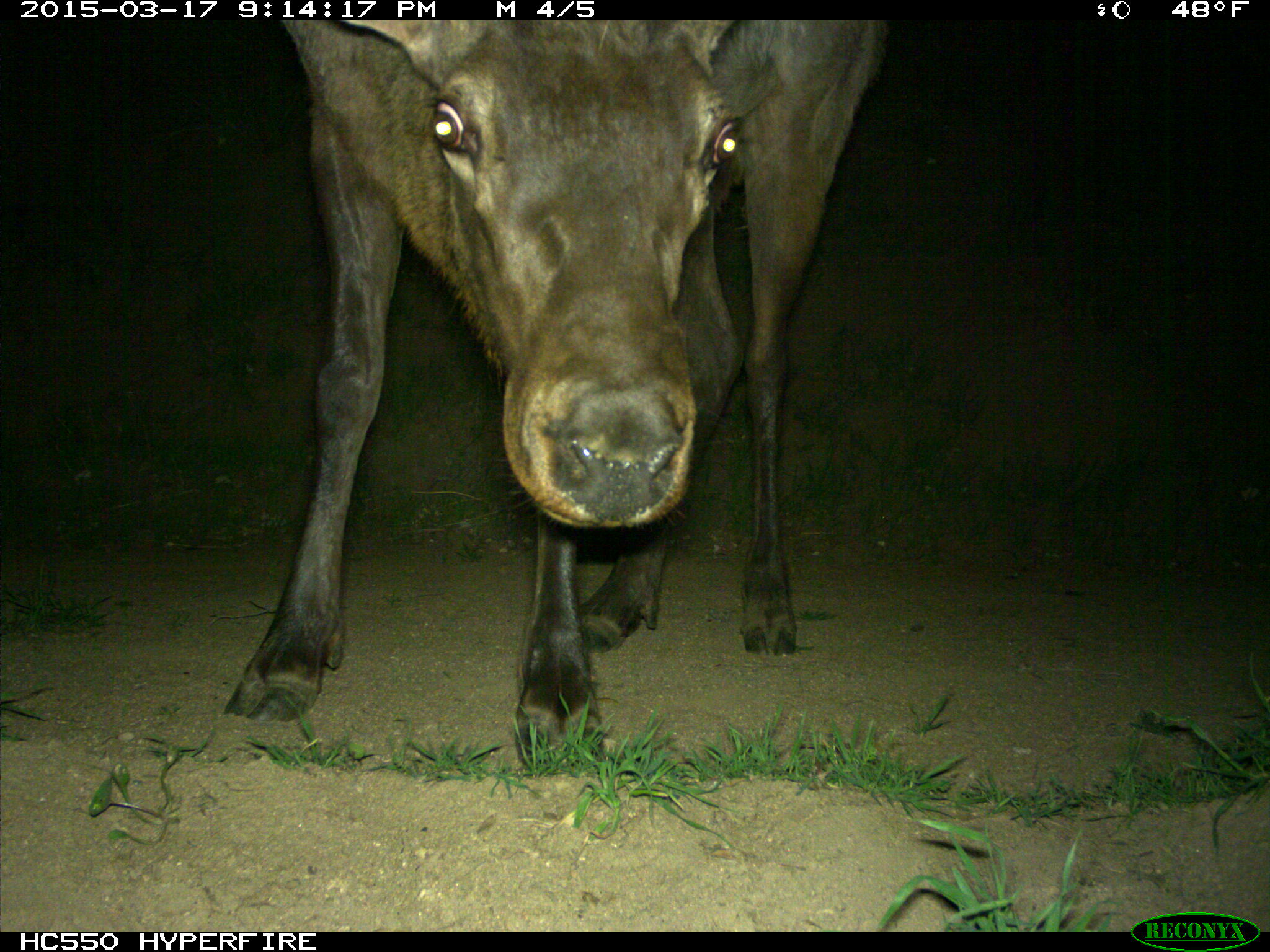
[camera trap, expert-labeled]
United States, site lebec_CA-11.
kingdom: Animalia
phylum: Chordata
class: Mammalia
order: Artiodactyla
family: Cervidae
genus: Cervus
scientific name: Cervus canadensis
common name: elk